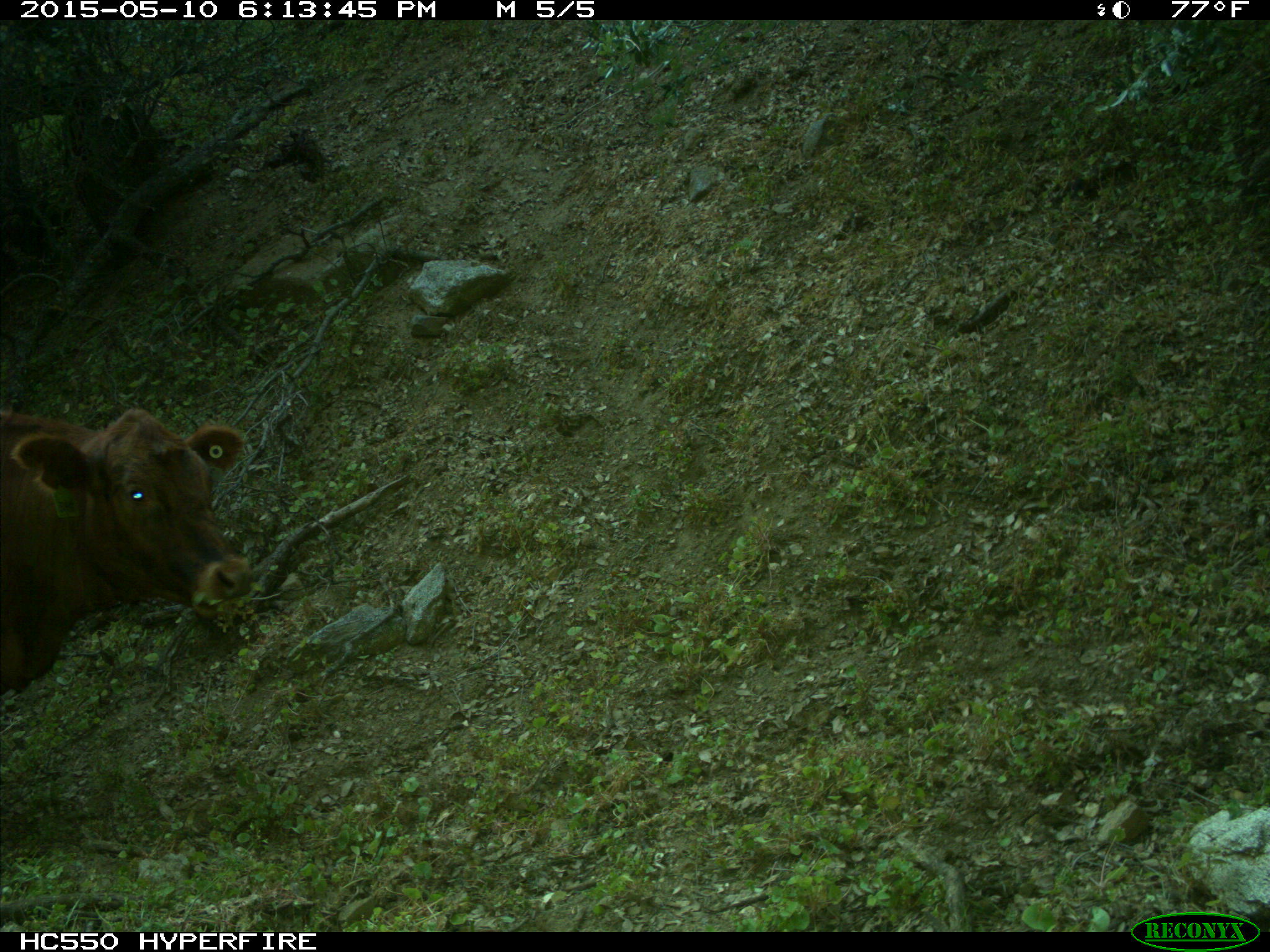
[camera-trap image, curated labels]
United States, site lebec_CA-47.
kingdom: Animalia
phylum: Chordata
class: Mammalia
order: Artiodactyla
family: Bovidae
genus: Bos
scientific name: Bos taurus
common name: domestic cow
Bos taurus (domestic cow).